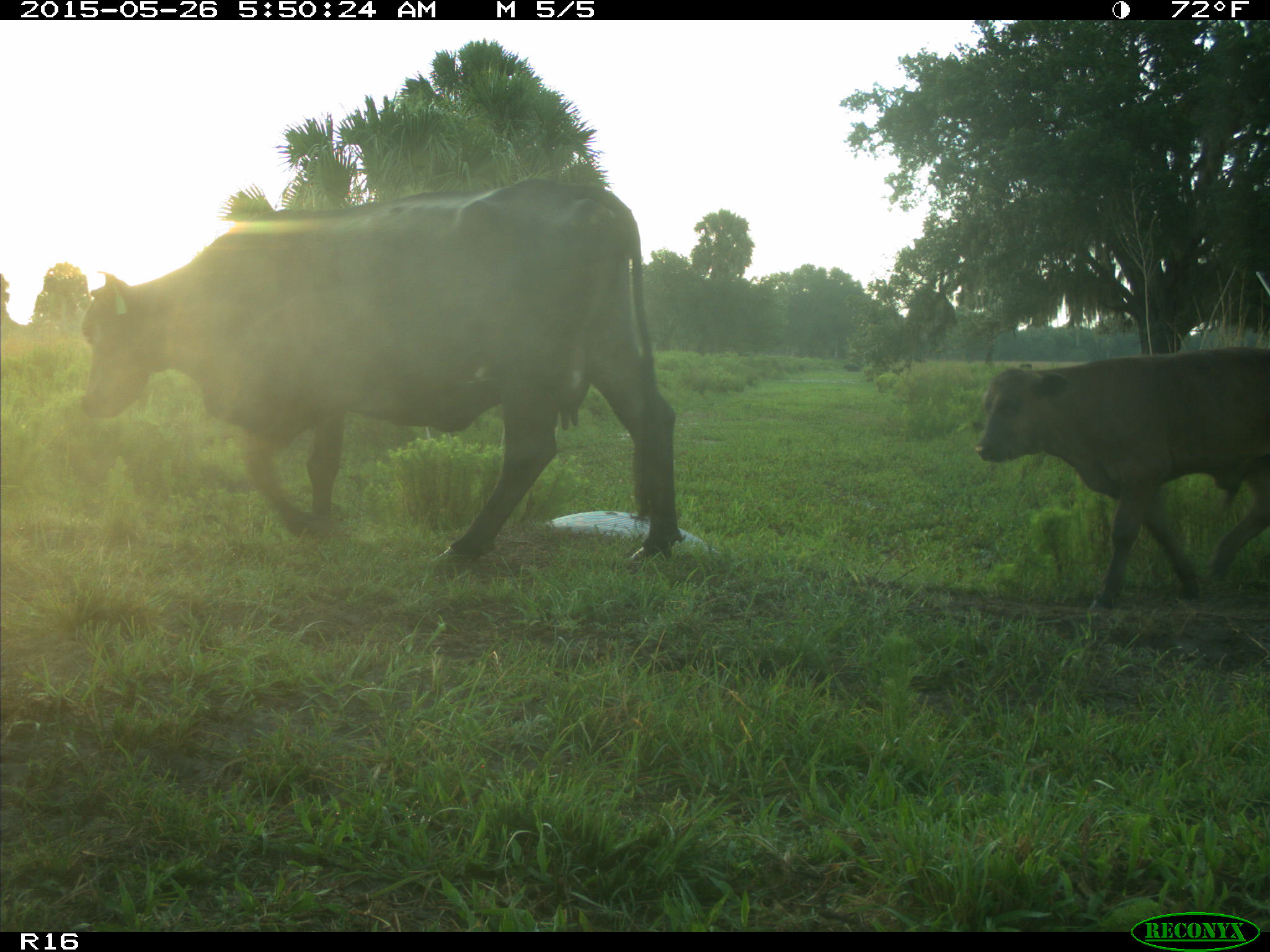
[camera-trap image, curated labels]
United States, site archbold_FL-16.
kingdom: Animalia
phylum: Chordata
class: Mammalia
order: Artiodactyla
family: Bovidae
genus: Bos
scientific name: Bos taurus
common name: domestic cow